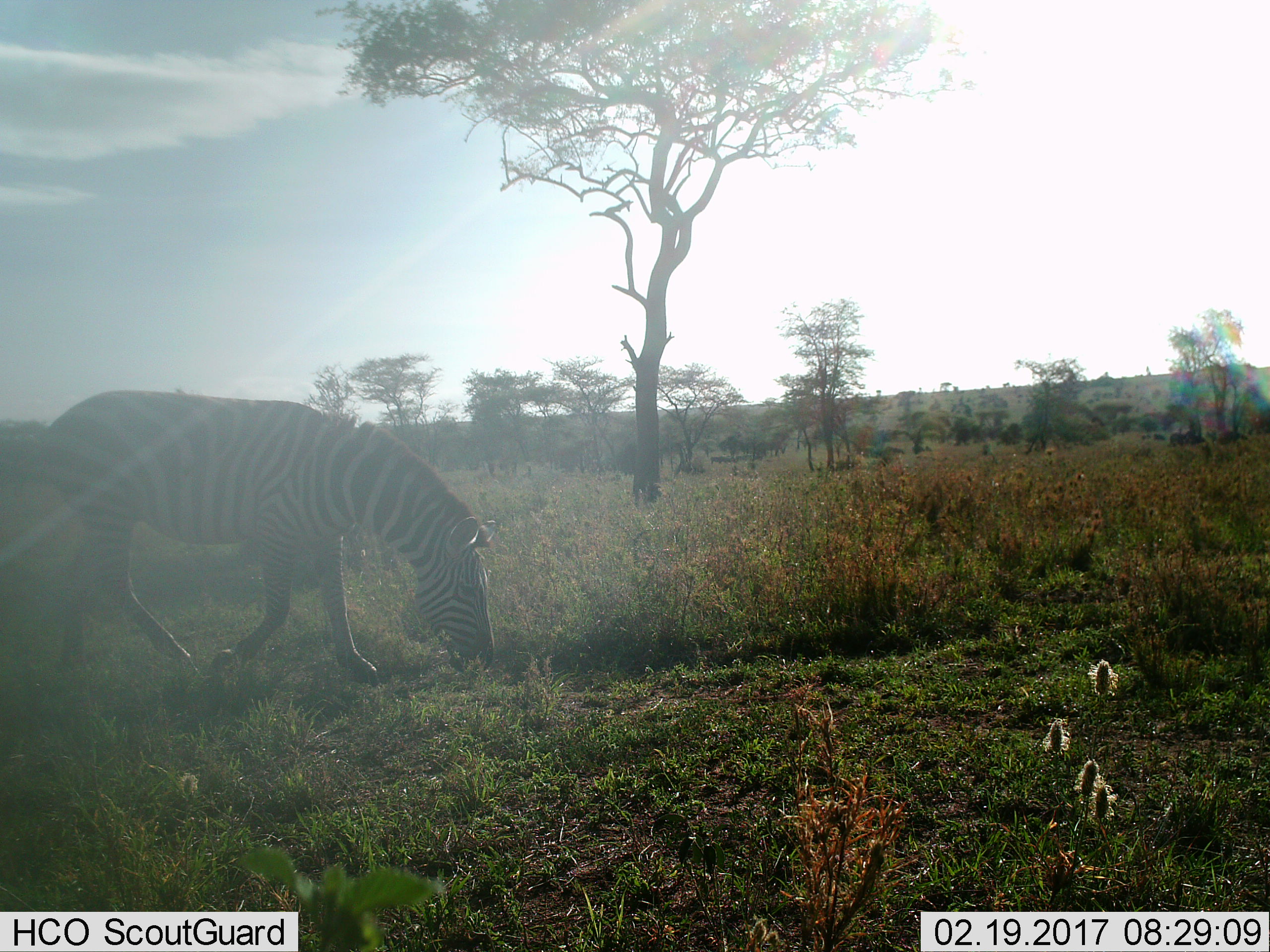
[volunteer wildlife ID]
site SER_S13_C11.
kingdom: Animalia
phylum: Chordata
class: Mammalia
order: Perissodactyla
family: Equidae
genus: Equus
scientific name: Equus quagga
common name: plains zebra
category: zebraplains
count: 1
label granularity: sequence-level